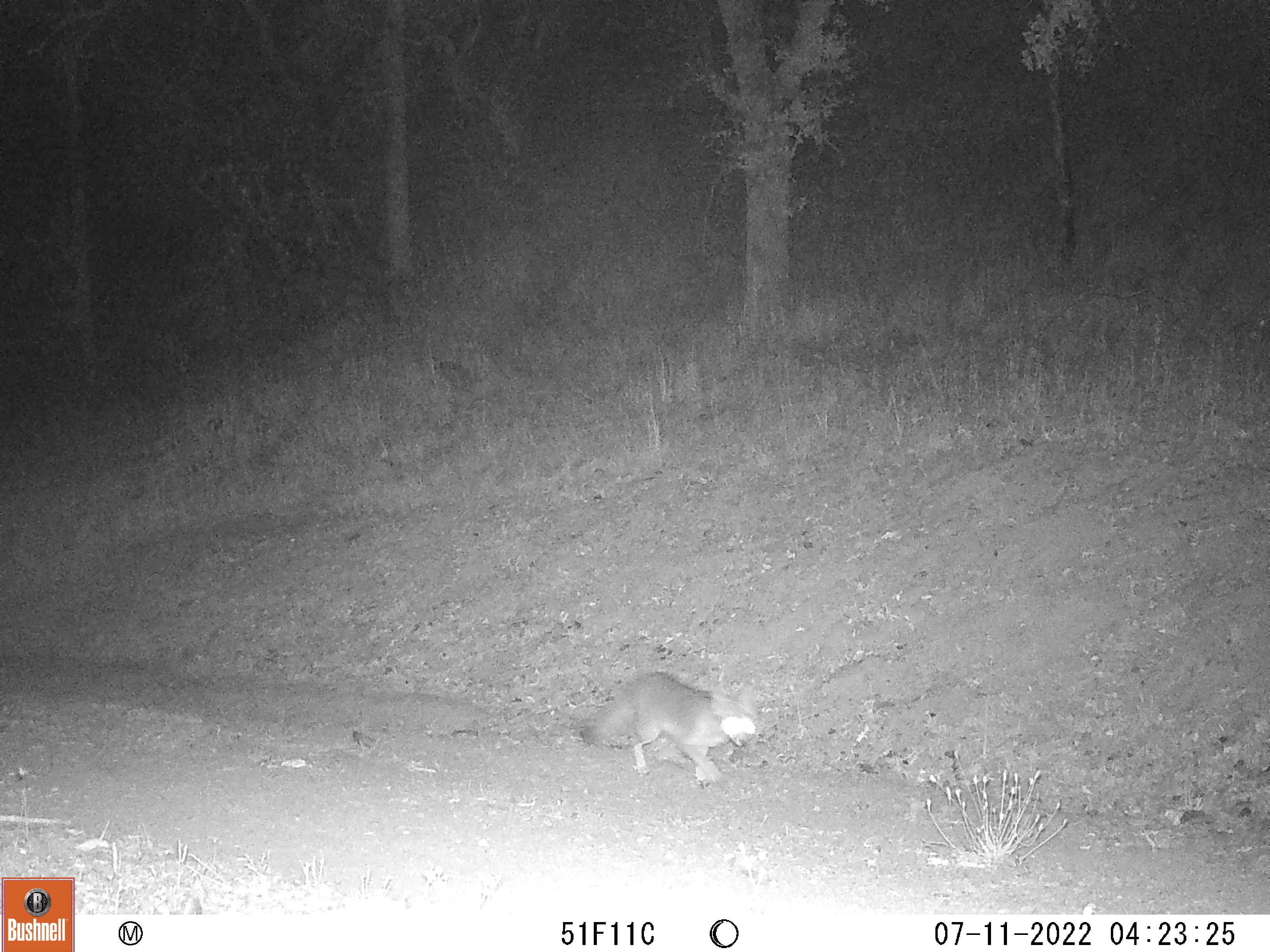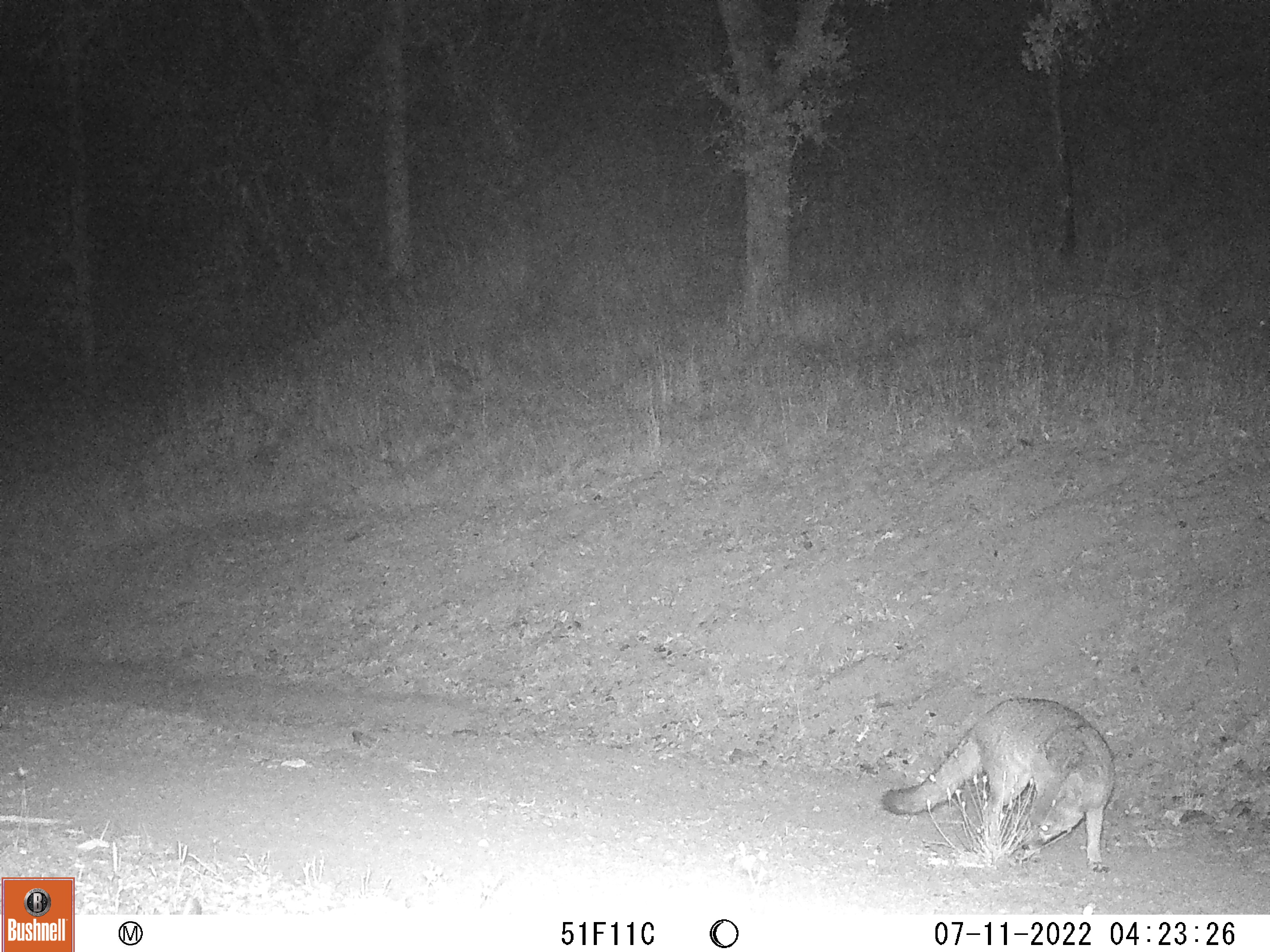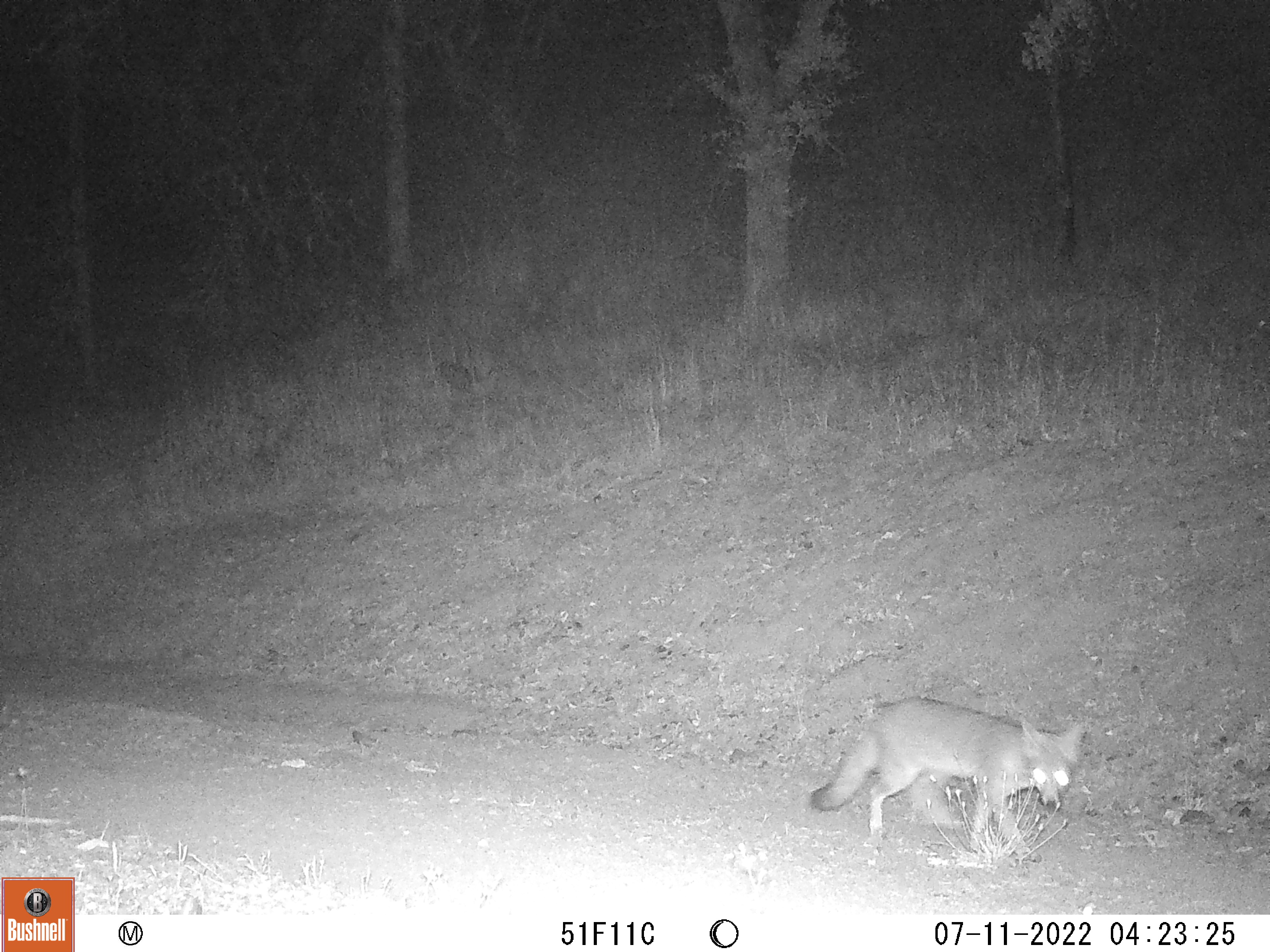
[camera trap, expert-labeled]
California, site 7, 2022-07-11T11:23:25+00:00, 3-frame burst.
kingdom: Animalia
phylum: Chordata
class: Mammalia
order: Carnivora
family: Canidae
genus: Urocyon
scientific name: Urocyon cinereoargenteus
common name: gray fox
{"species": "gray fox (Urocyon cinereoargenteus)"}